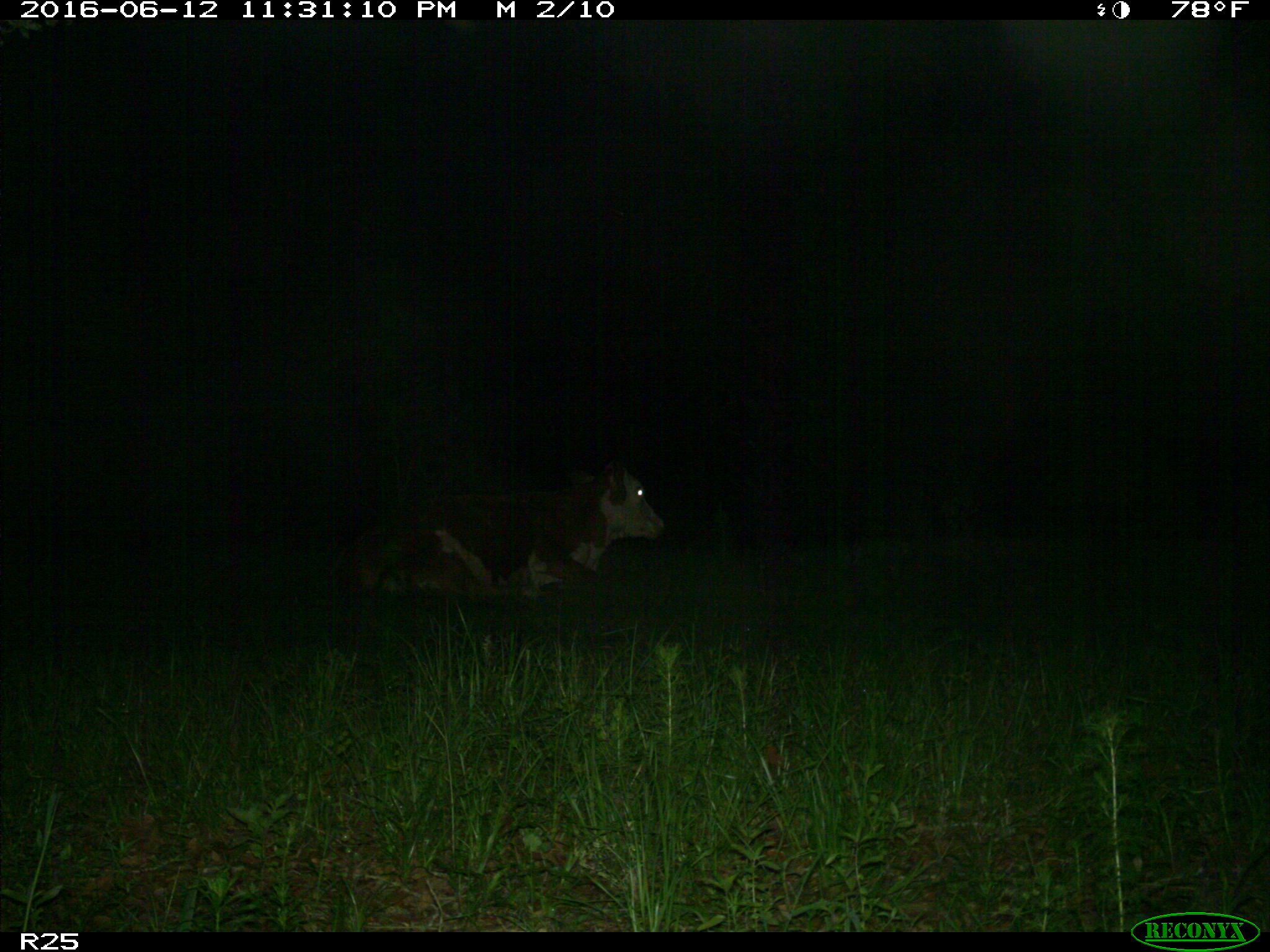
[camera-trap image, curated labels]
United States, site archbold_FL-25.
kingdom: Animalia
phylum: Chordata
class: Mammalia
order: Artiodactyla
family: Bovidae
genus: Bos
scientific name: Bos taurus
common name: domestic cow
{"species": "Bos taurus (domestic cow)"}